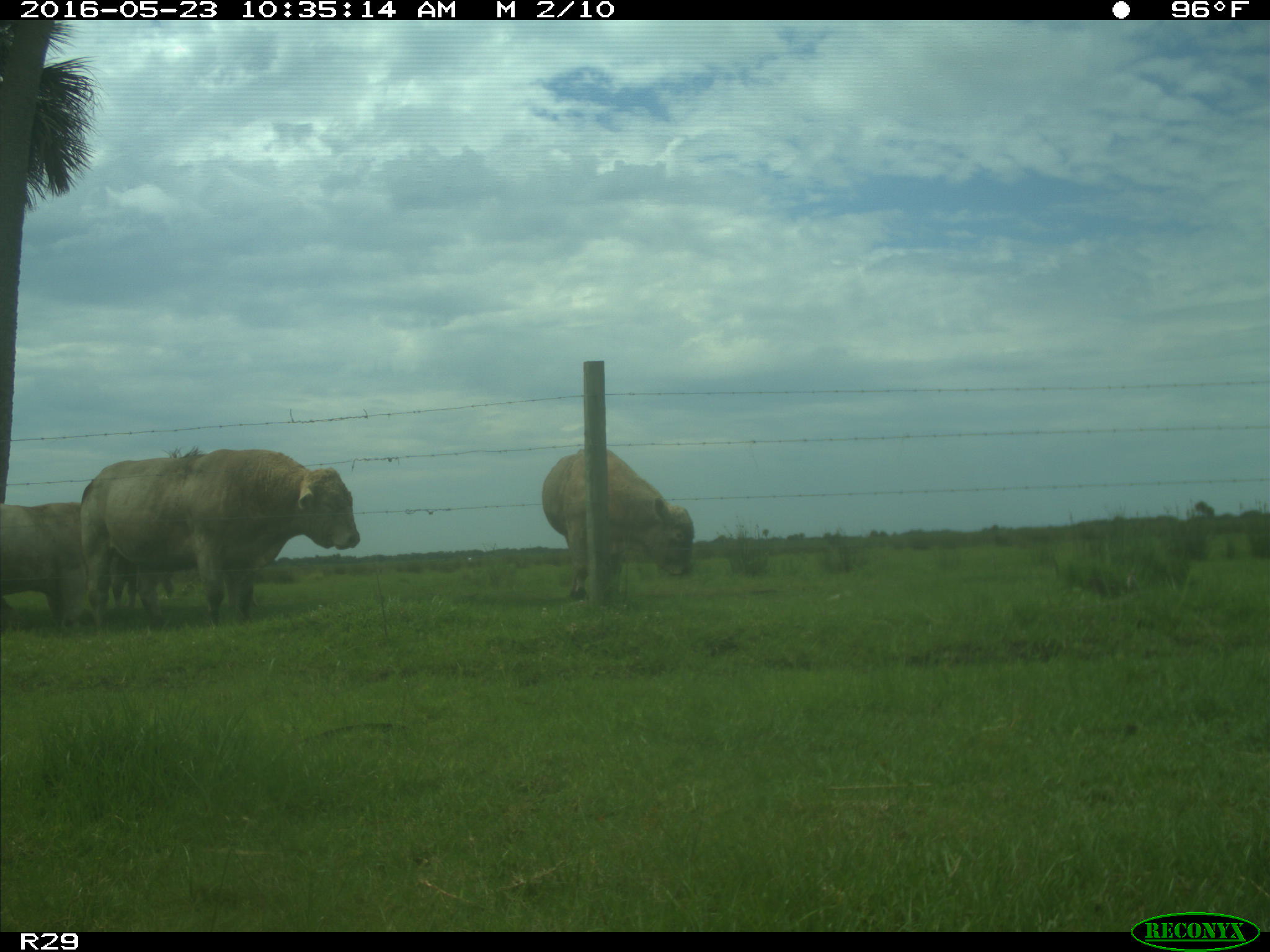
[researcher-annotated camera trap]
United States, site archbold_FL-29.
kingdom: Animalia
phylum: Chordata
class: Mammalia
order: Artiodactyla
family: Bovidae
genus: Bos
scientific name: Bos taurus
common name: domestic cow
Bos taurus (domestic cow).